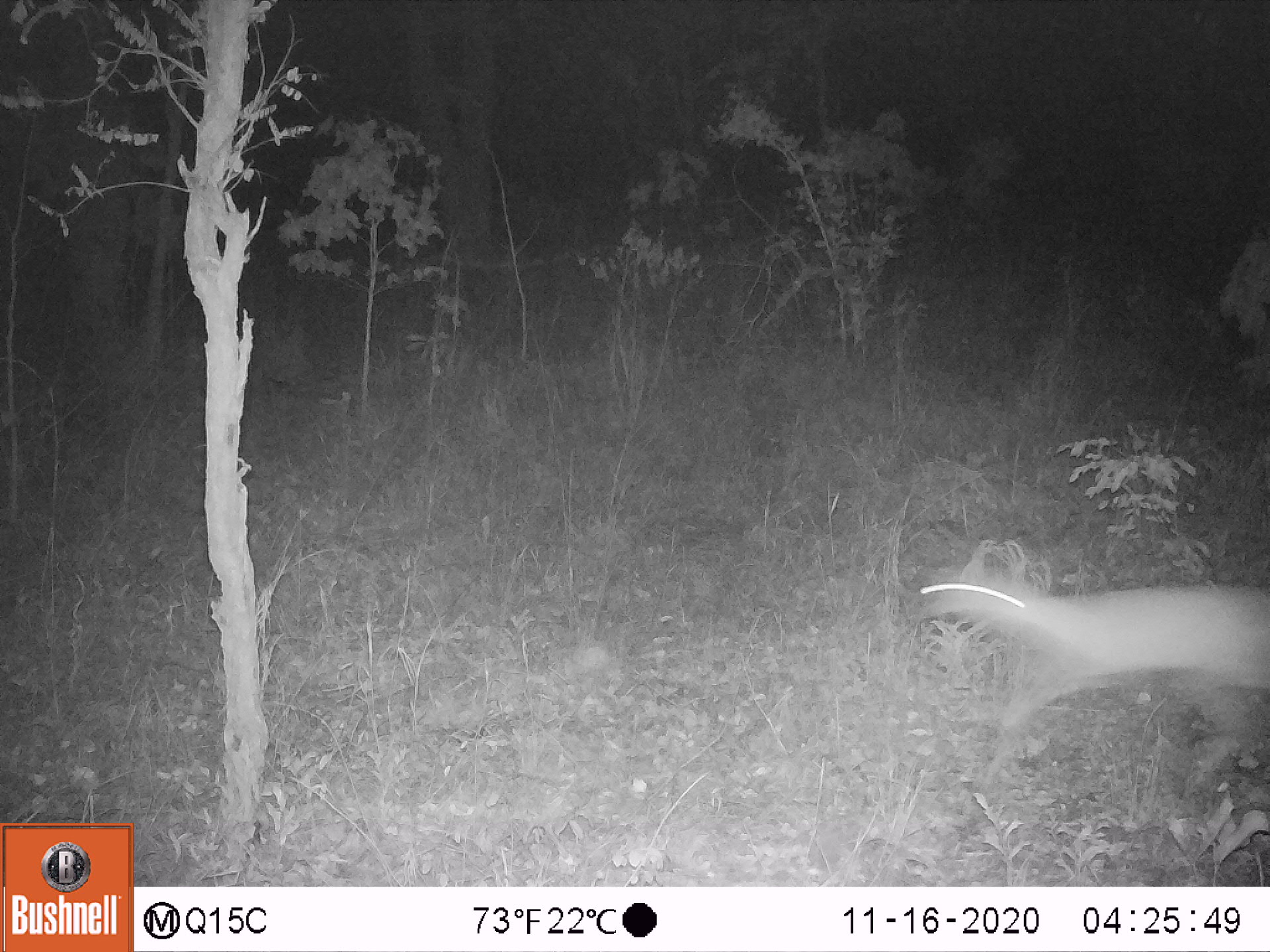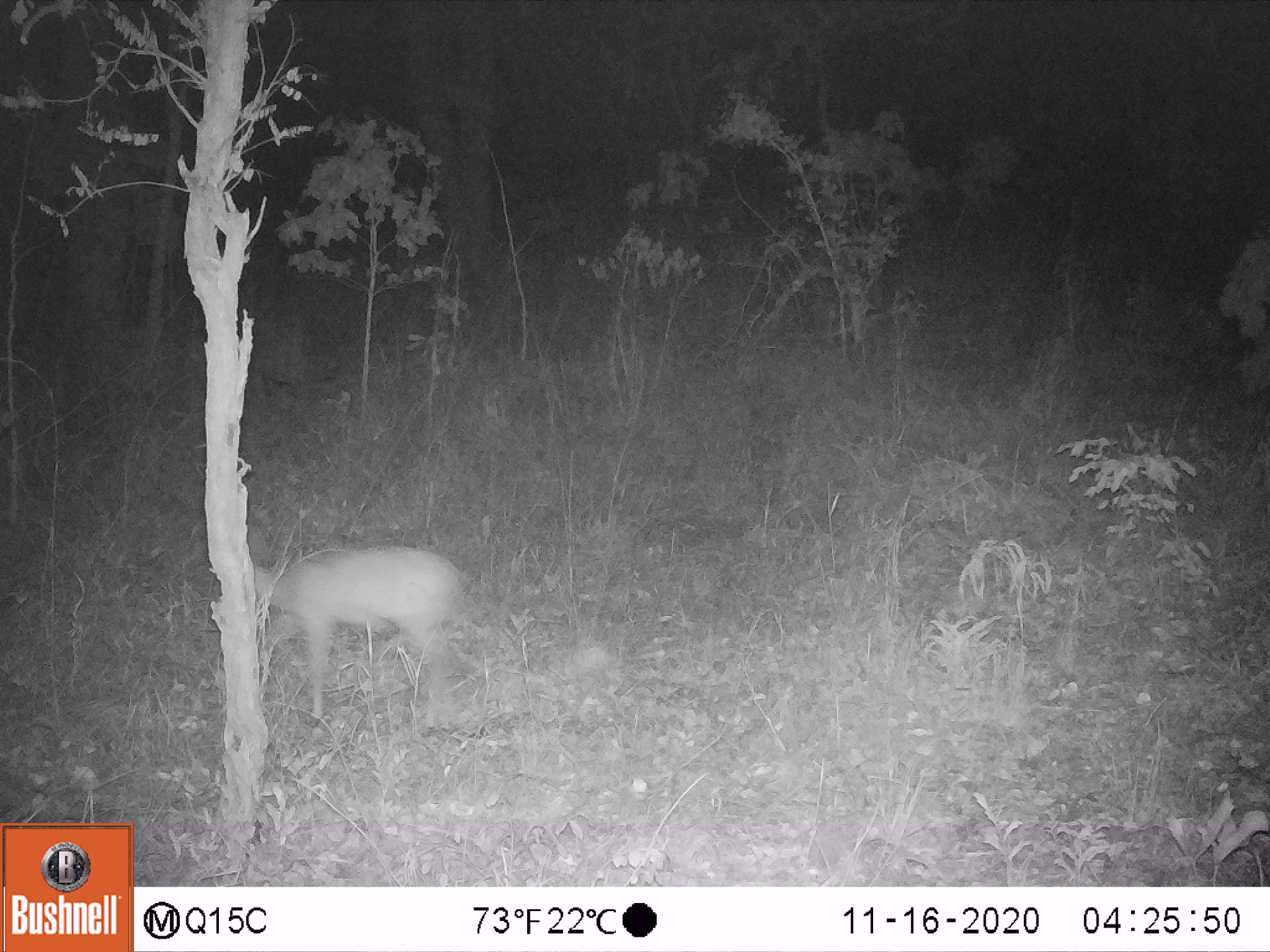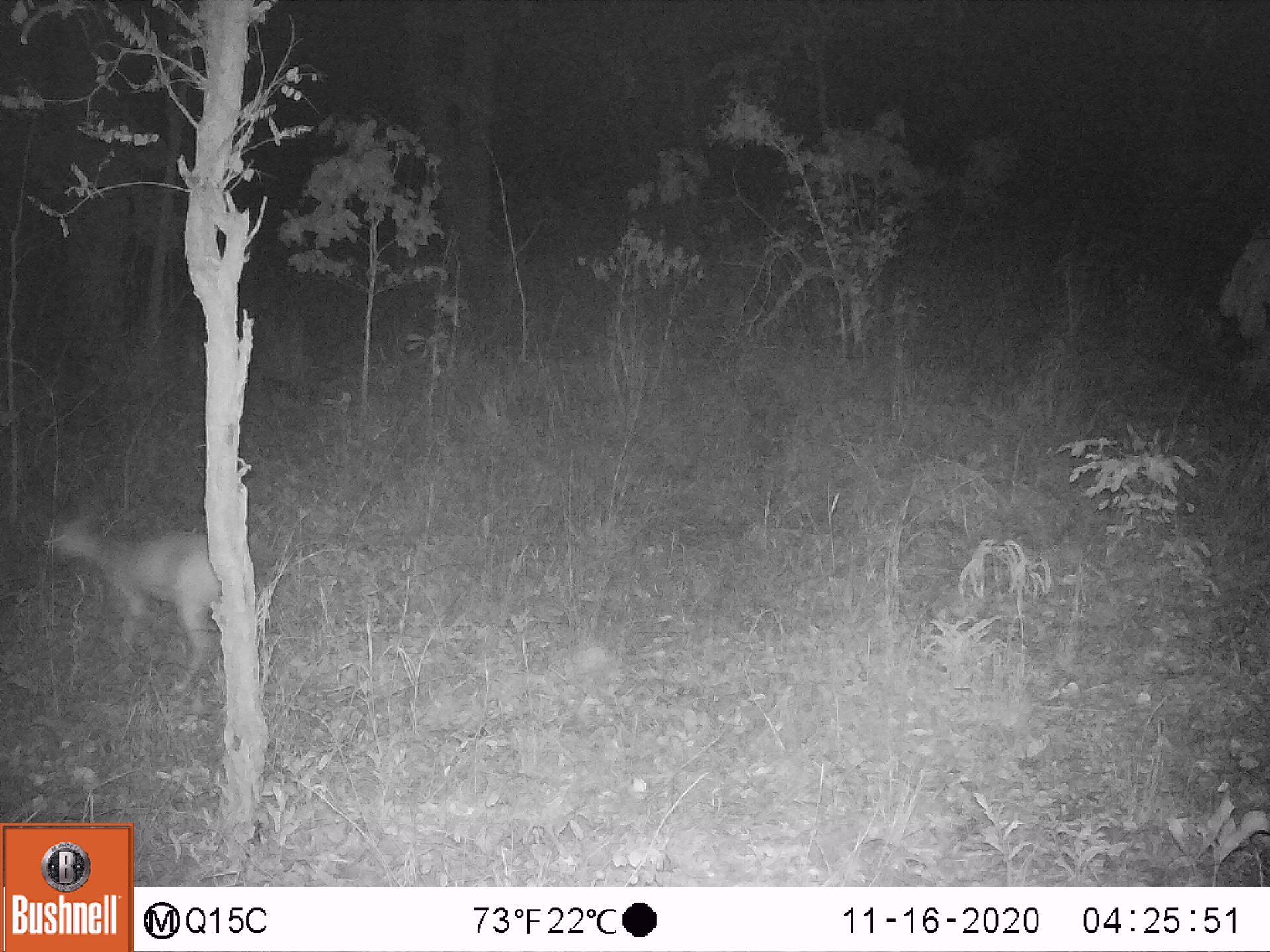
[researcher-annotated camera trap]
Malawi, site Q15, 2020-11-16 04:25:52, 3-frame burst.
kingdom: Animalia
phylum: Chordata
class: Mammalia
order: Artiodactyla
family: Bovidae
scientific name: Antilopinae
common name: small antelope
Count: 1.